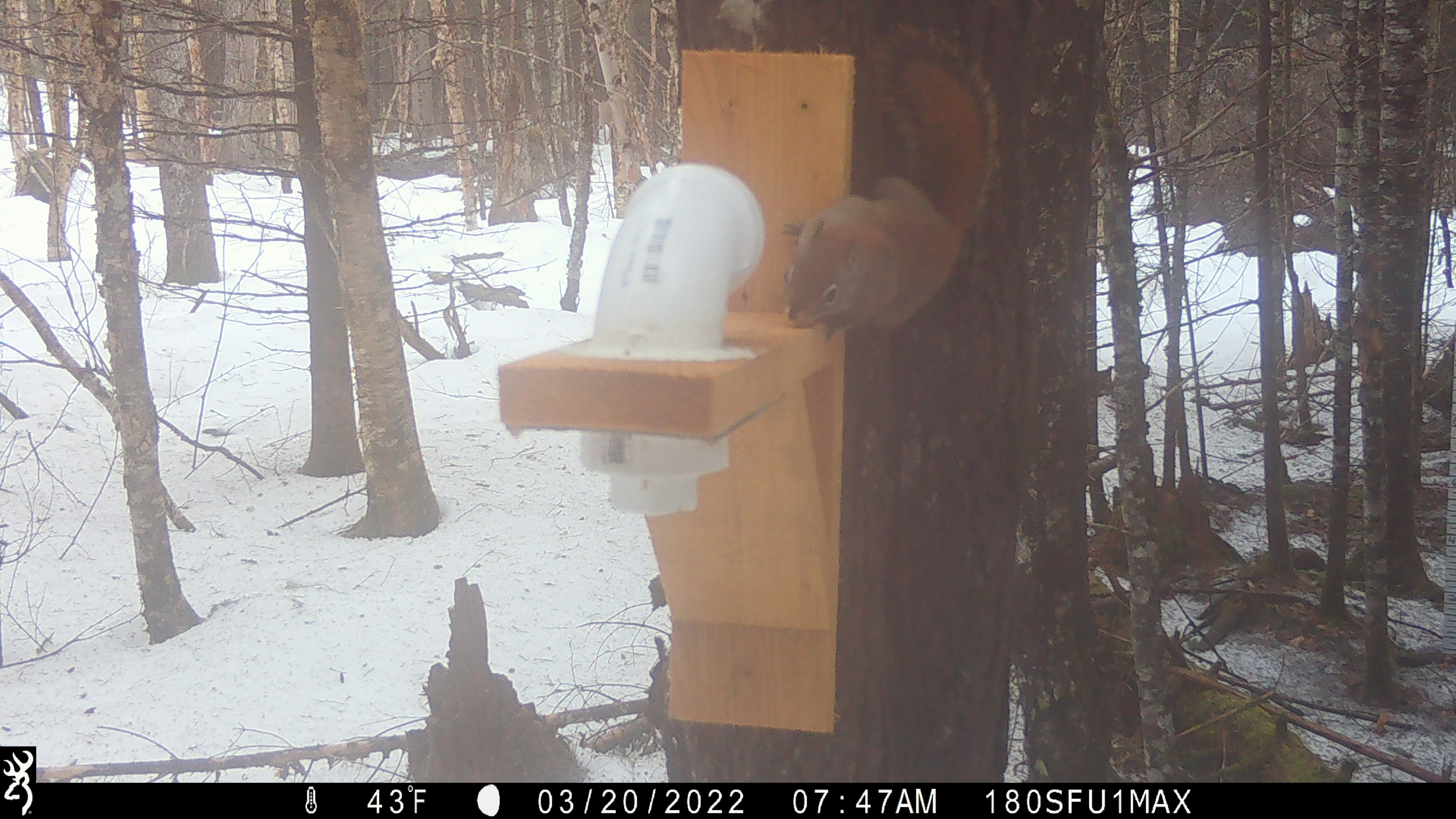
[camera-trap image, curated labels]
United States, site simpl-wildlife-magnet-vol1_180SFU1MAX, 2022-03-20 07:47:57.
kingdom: Animalia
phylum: Chordata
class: Mammalia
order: Rodentia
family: Sciuridae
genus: Tamiasciurus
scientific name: Tamiasciurus hudsonicus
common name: red squirrel